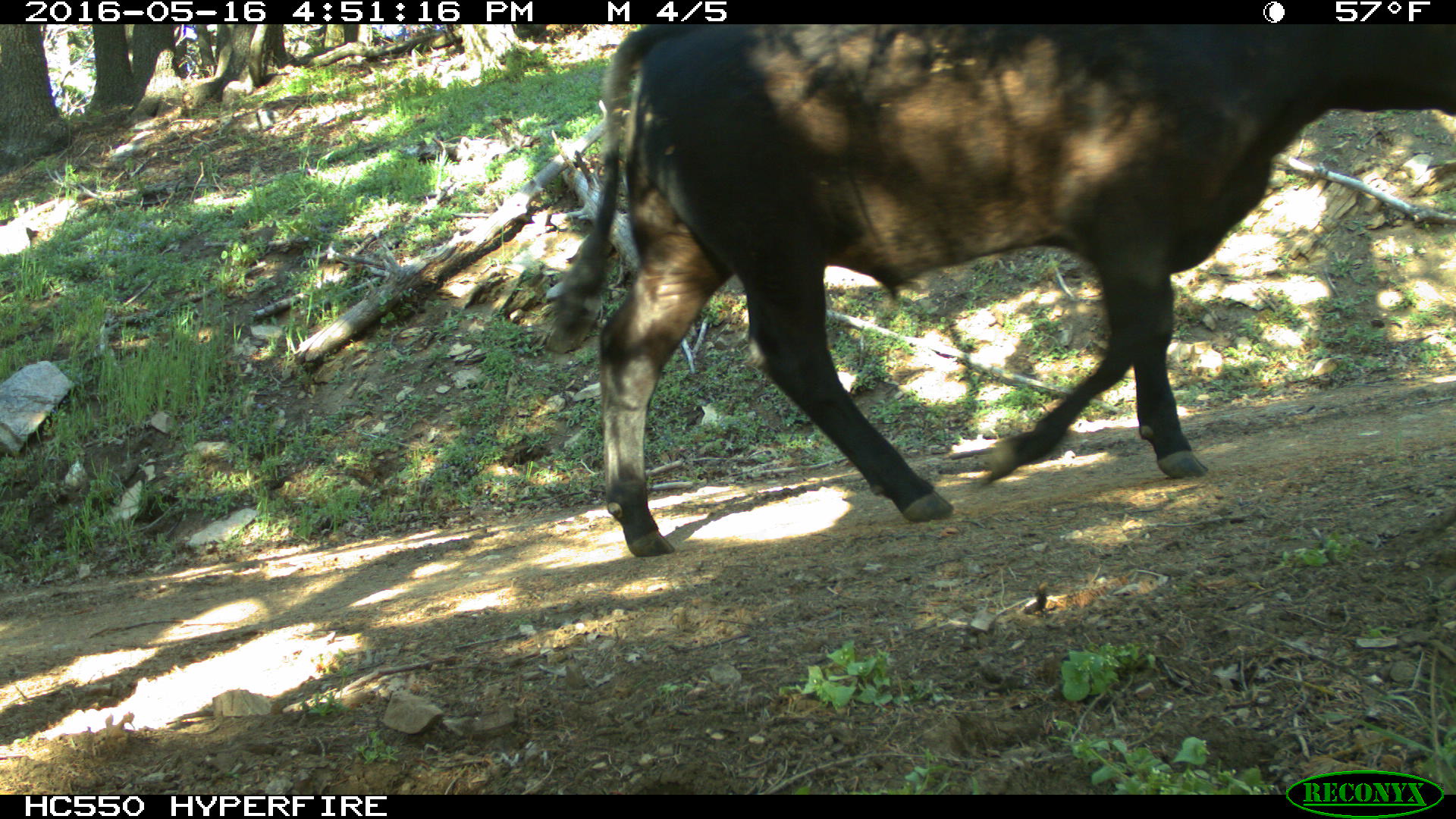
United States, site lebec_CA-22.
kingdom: Animalia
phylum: Chordata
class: Mammalia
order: Artiodactyla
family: Bovidae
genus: Bos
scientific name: Bos taurus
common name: domestic cow